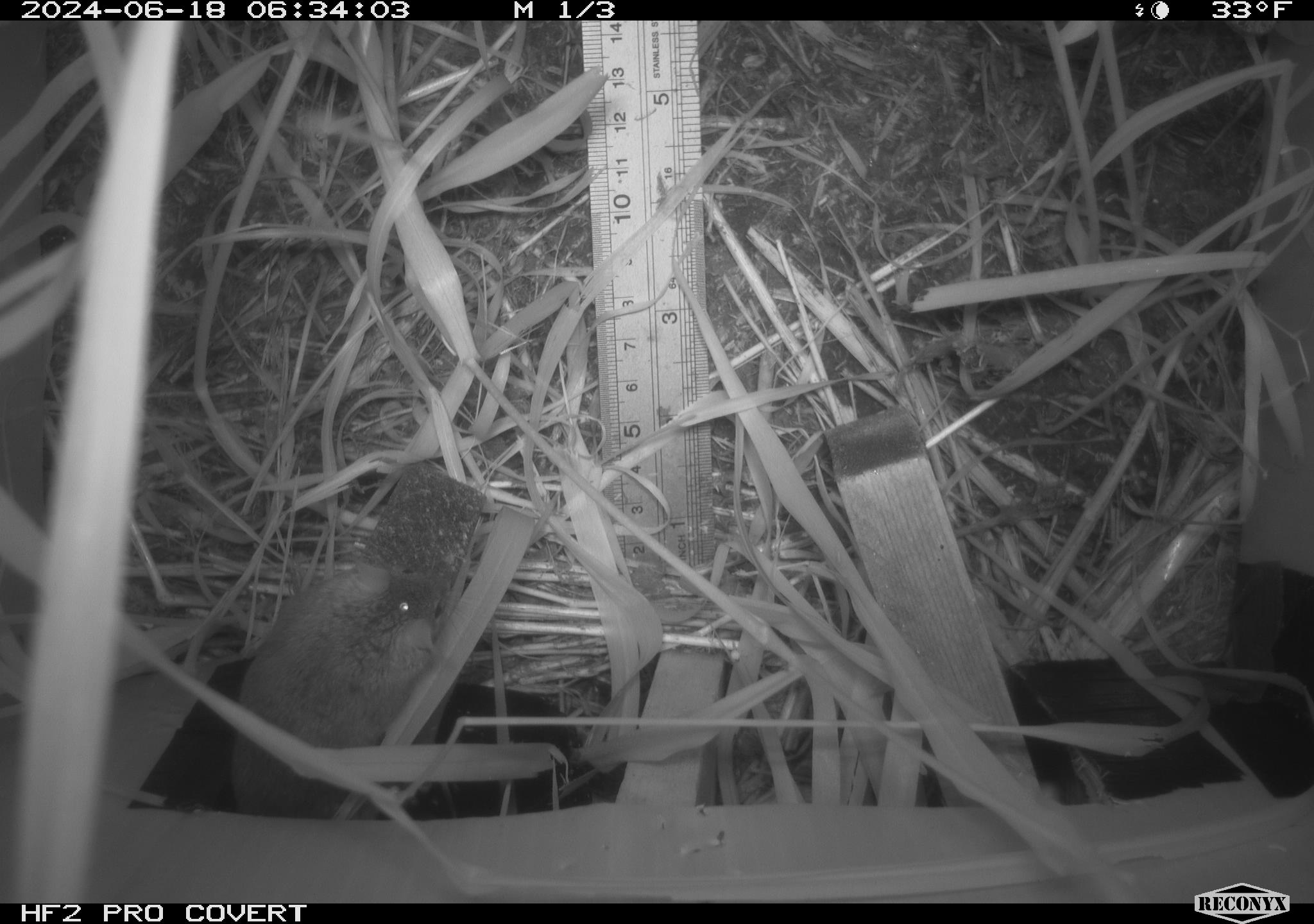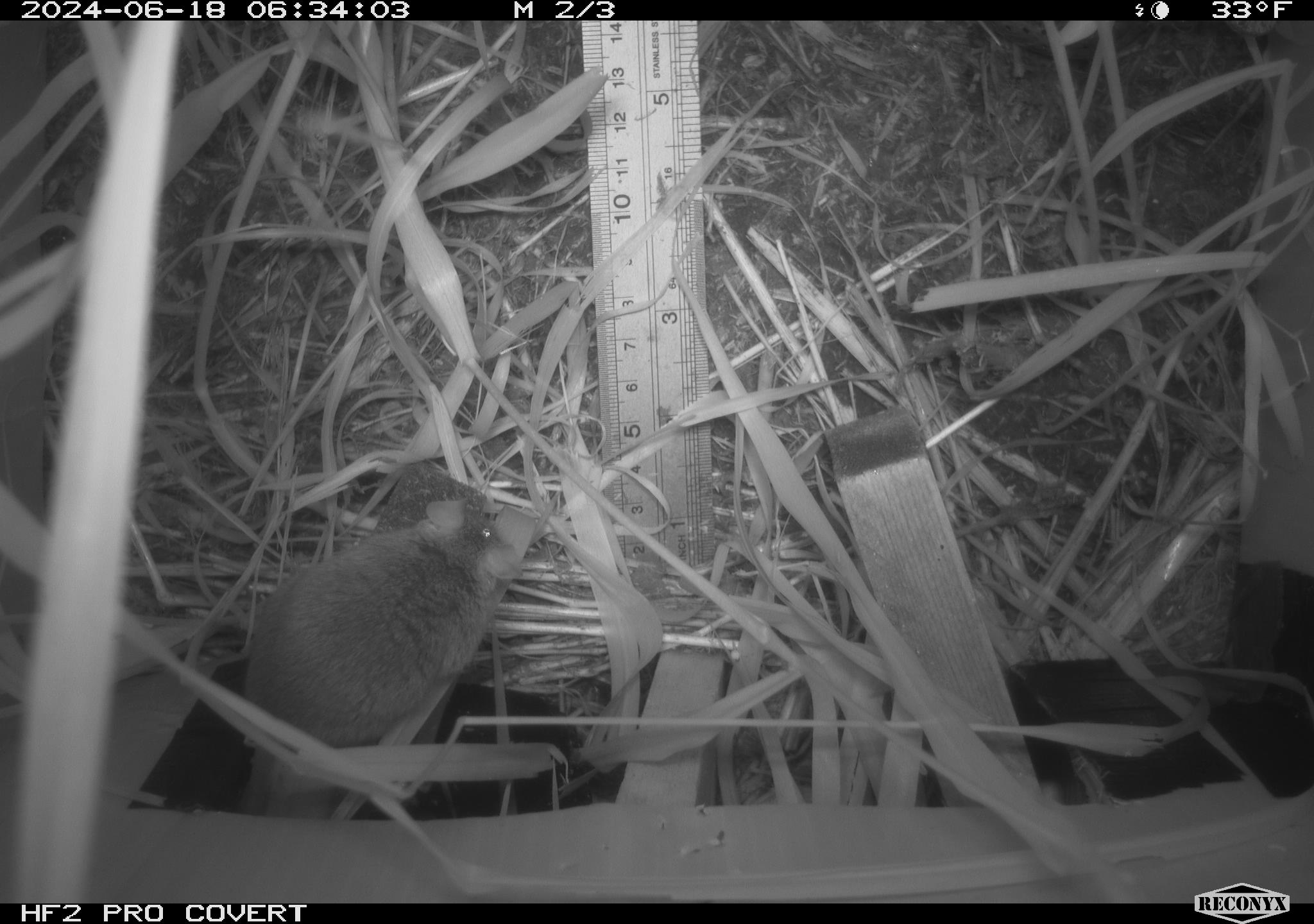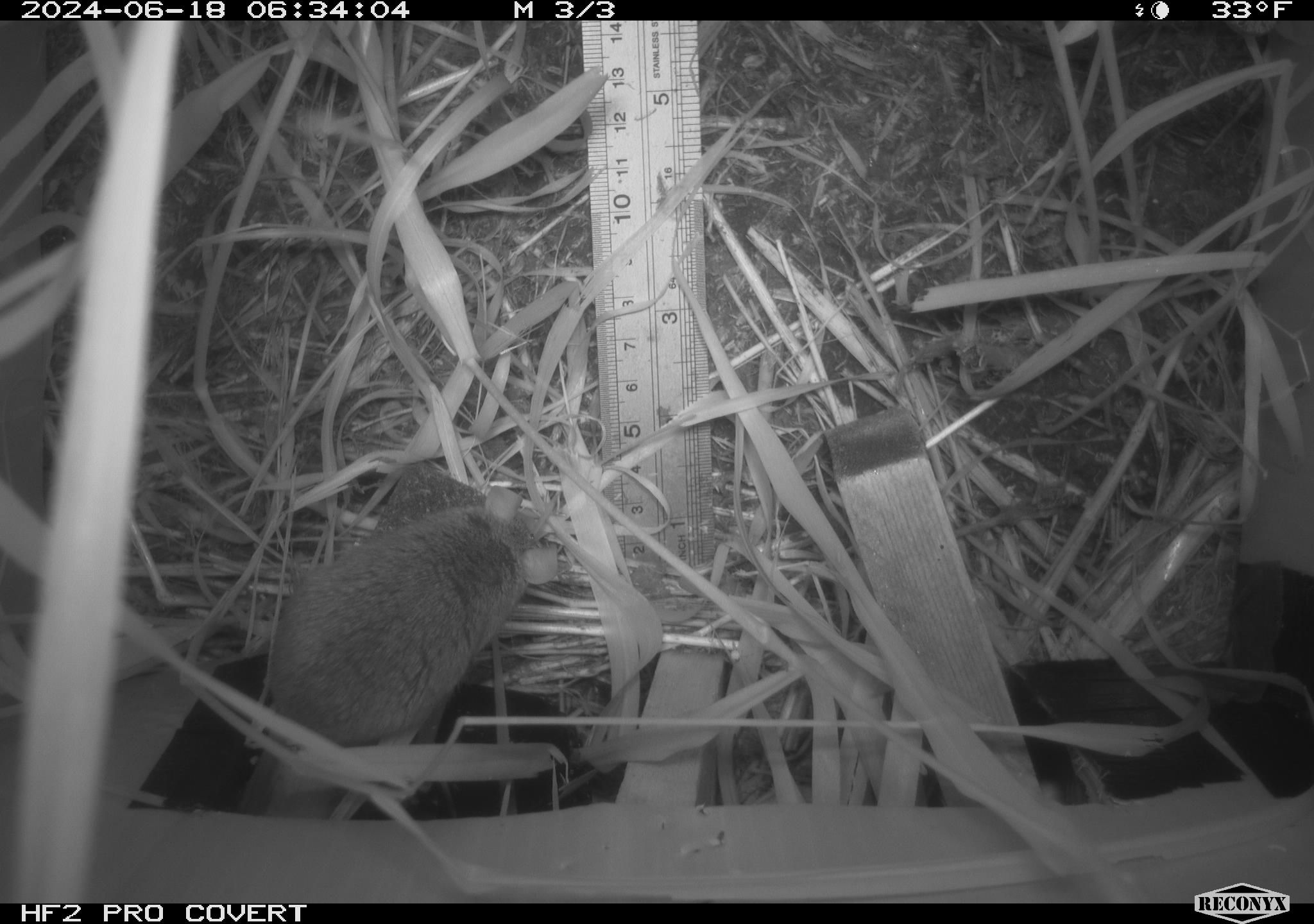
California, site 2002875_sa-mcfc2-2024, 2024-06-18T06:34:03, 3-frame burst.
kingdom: Animalia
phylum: Chordata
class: Mammalia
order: Rodentia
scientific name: Rodentia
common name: rodent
Rodent (Rodentia).